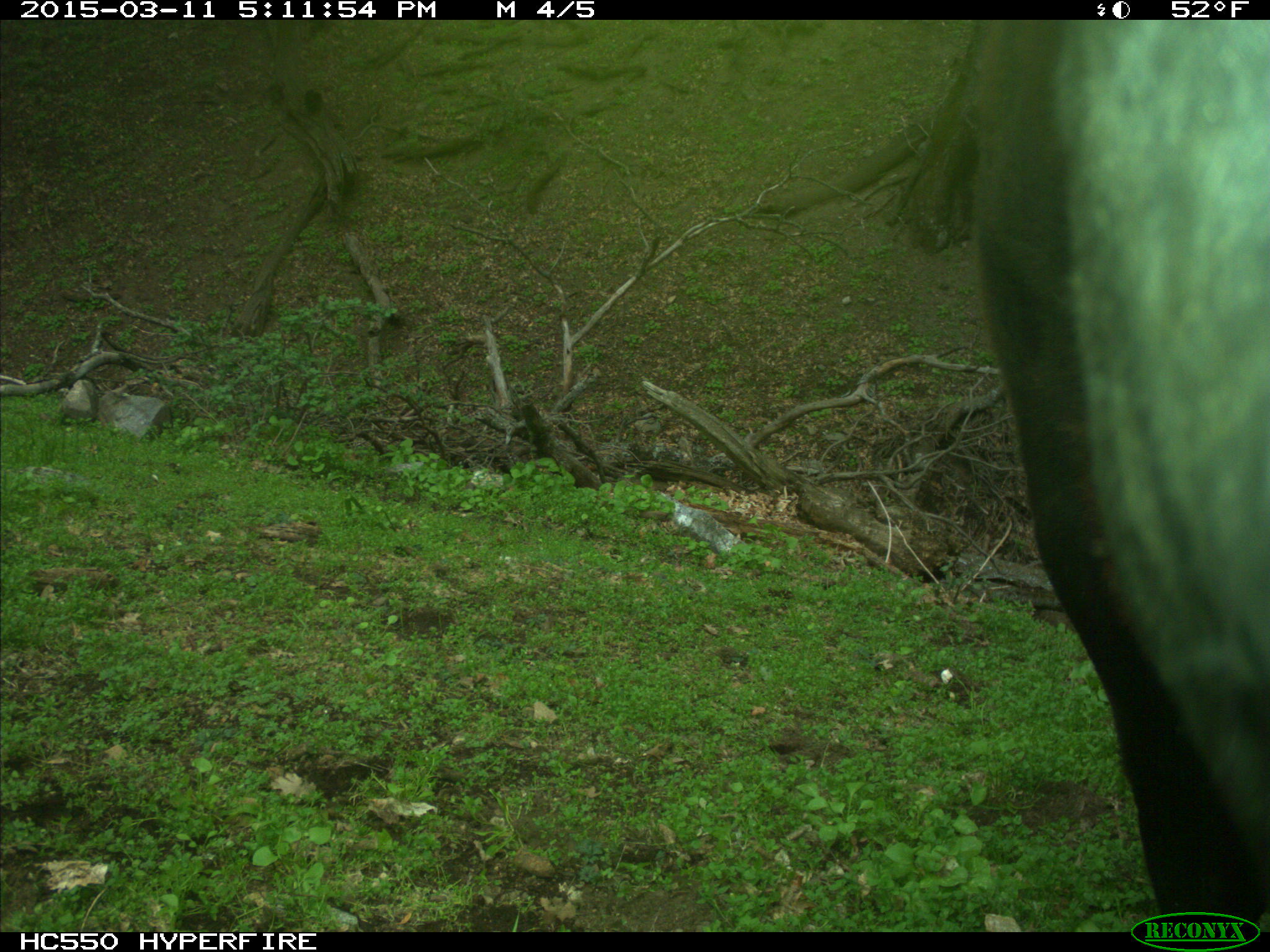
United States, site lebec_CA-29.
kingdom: Animalia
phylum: Chordata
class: Mammalia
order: Artiodactyla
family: Bovidae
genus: Bos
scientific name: Bos taurus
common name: domestic cow